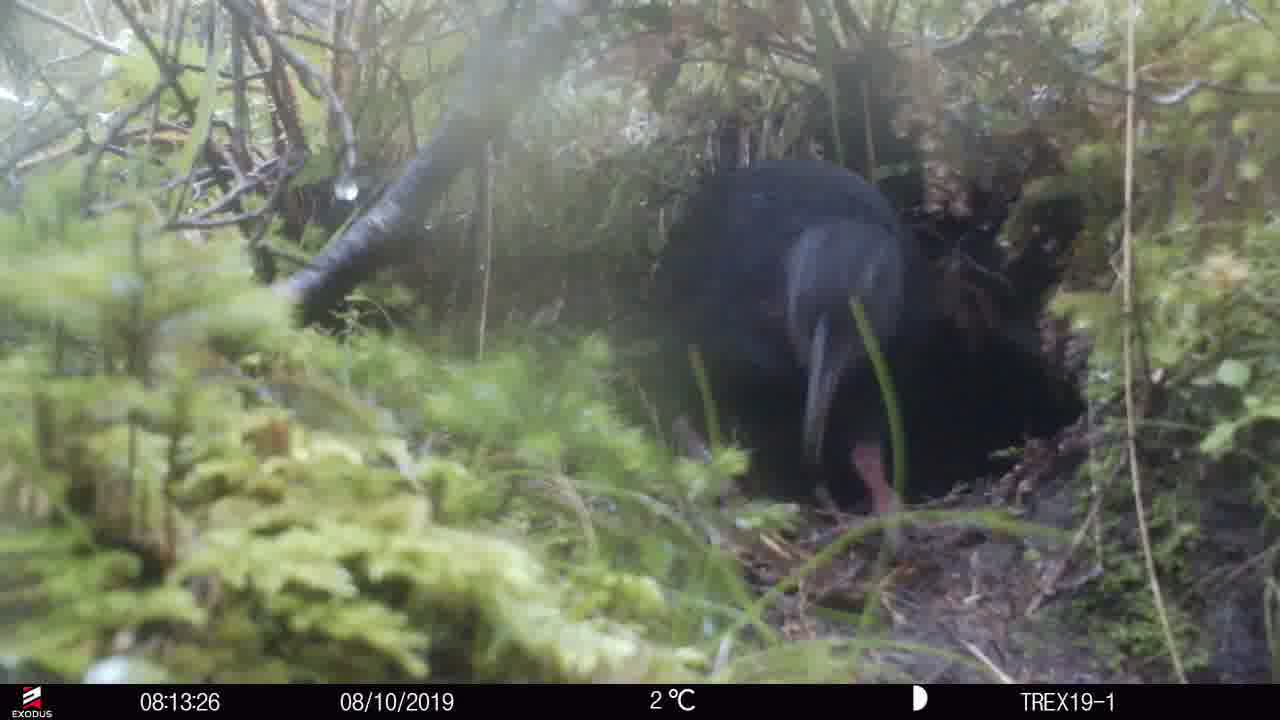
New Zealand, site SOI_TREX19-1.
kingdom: Animalia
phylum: Chordata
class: Aves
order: Gruiformes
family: Rallidae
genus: Gallirallus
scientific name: Gallirallus australis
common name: weka